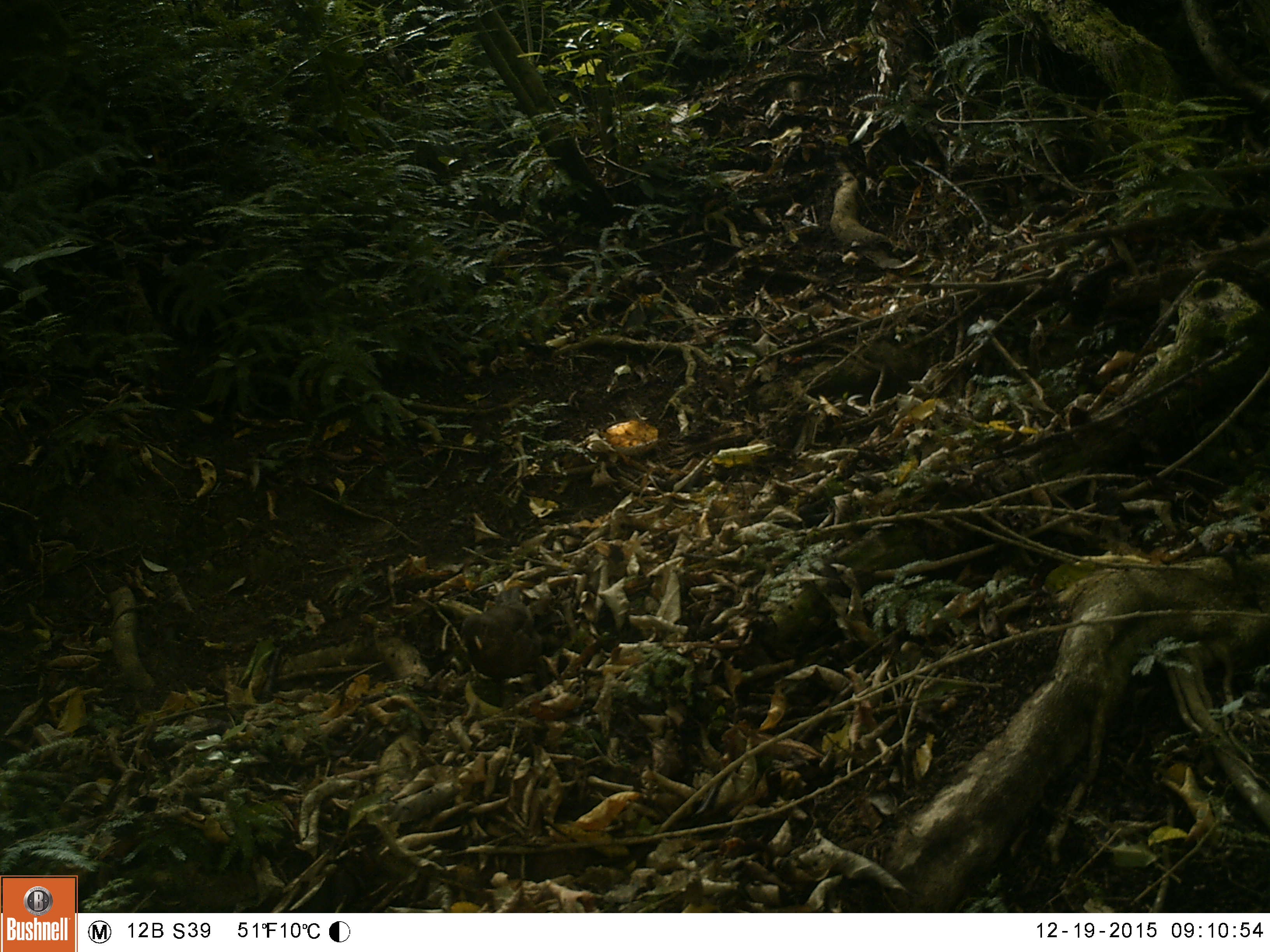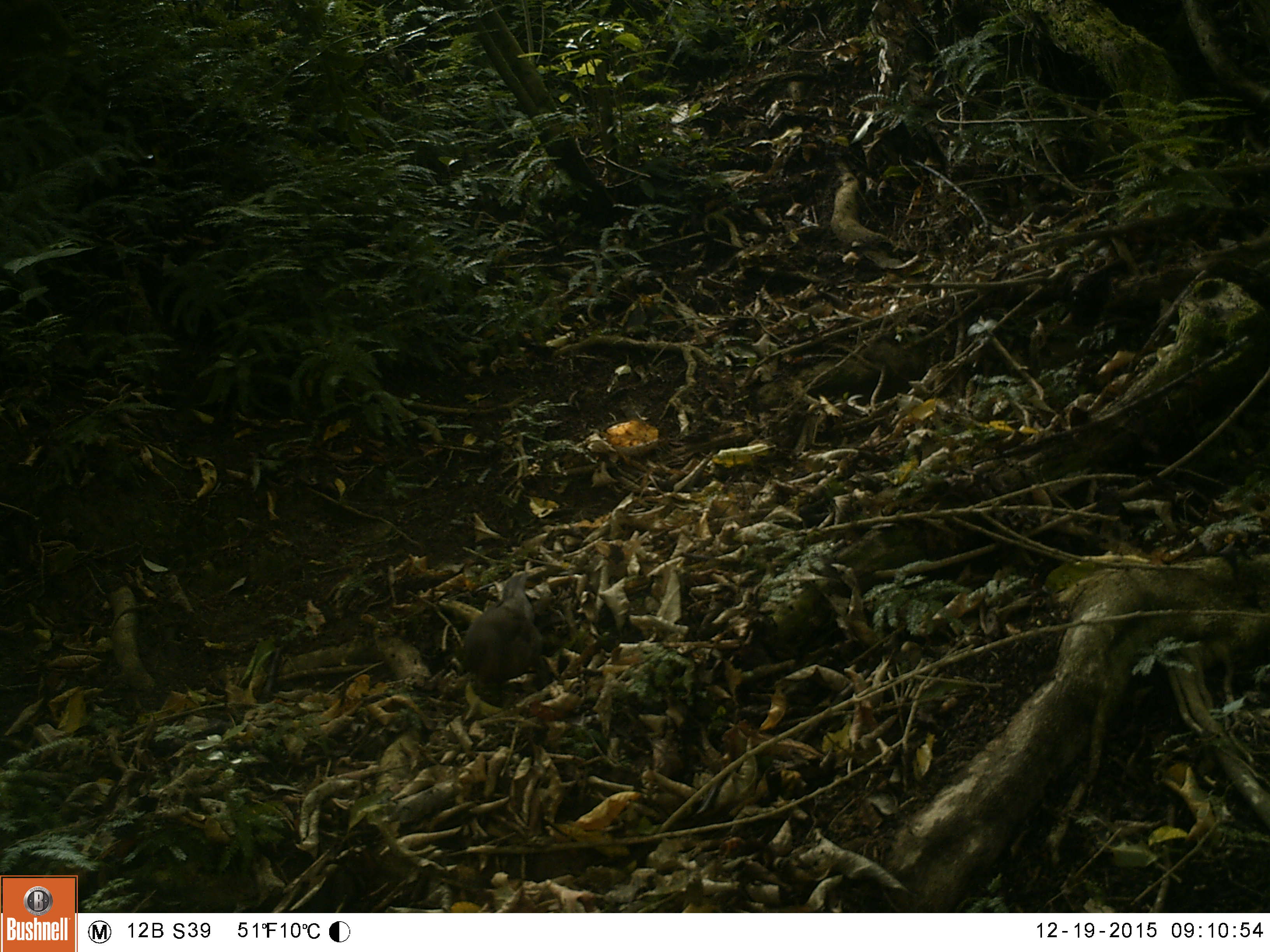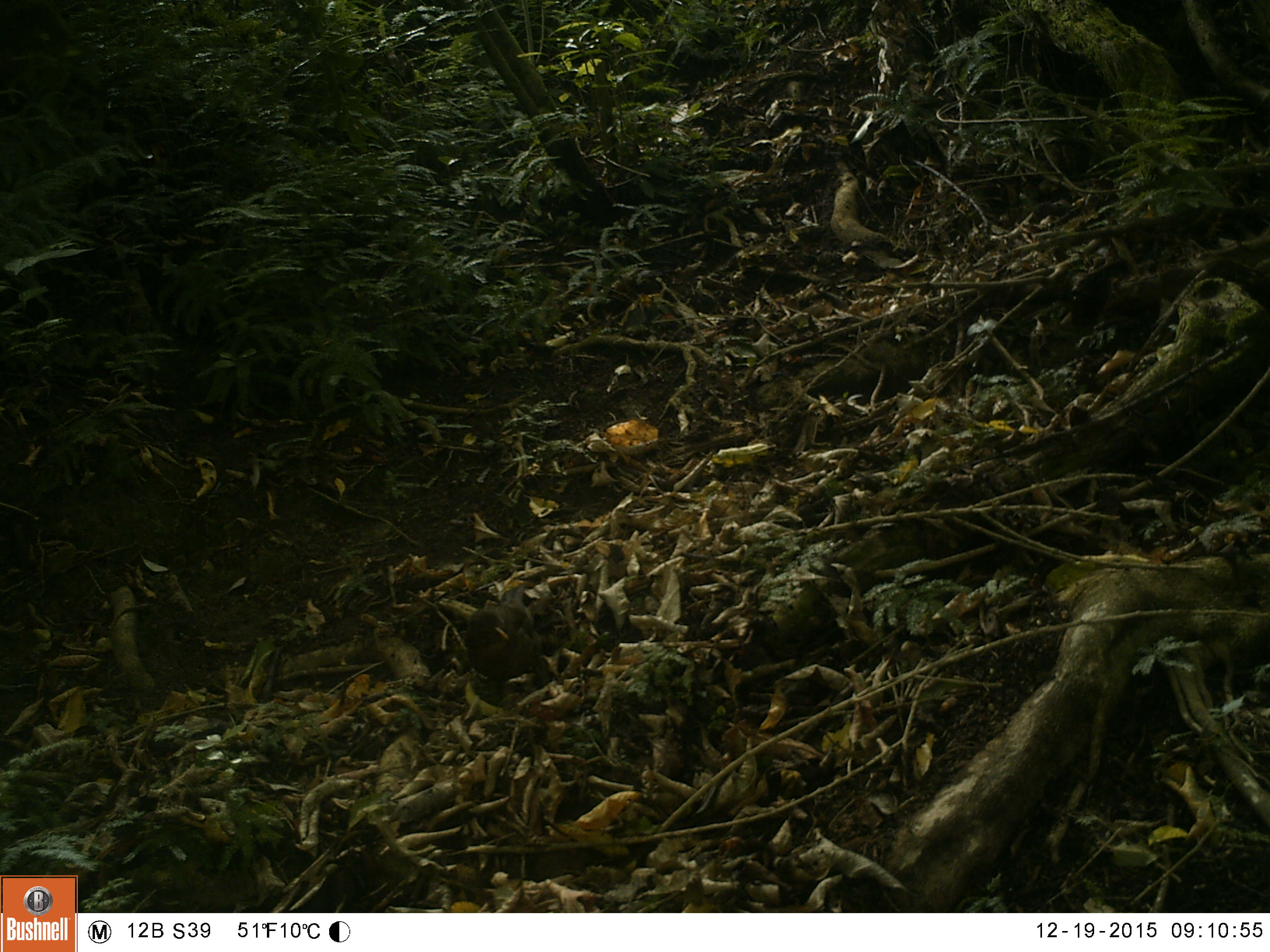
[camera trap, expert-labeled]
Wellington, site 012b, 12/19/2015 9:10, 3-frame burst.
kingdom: Animalia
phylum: Chordata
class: Aves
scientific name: Aves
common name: bird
Bird (Aves).